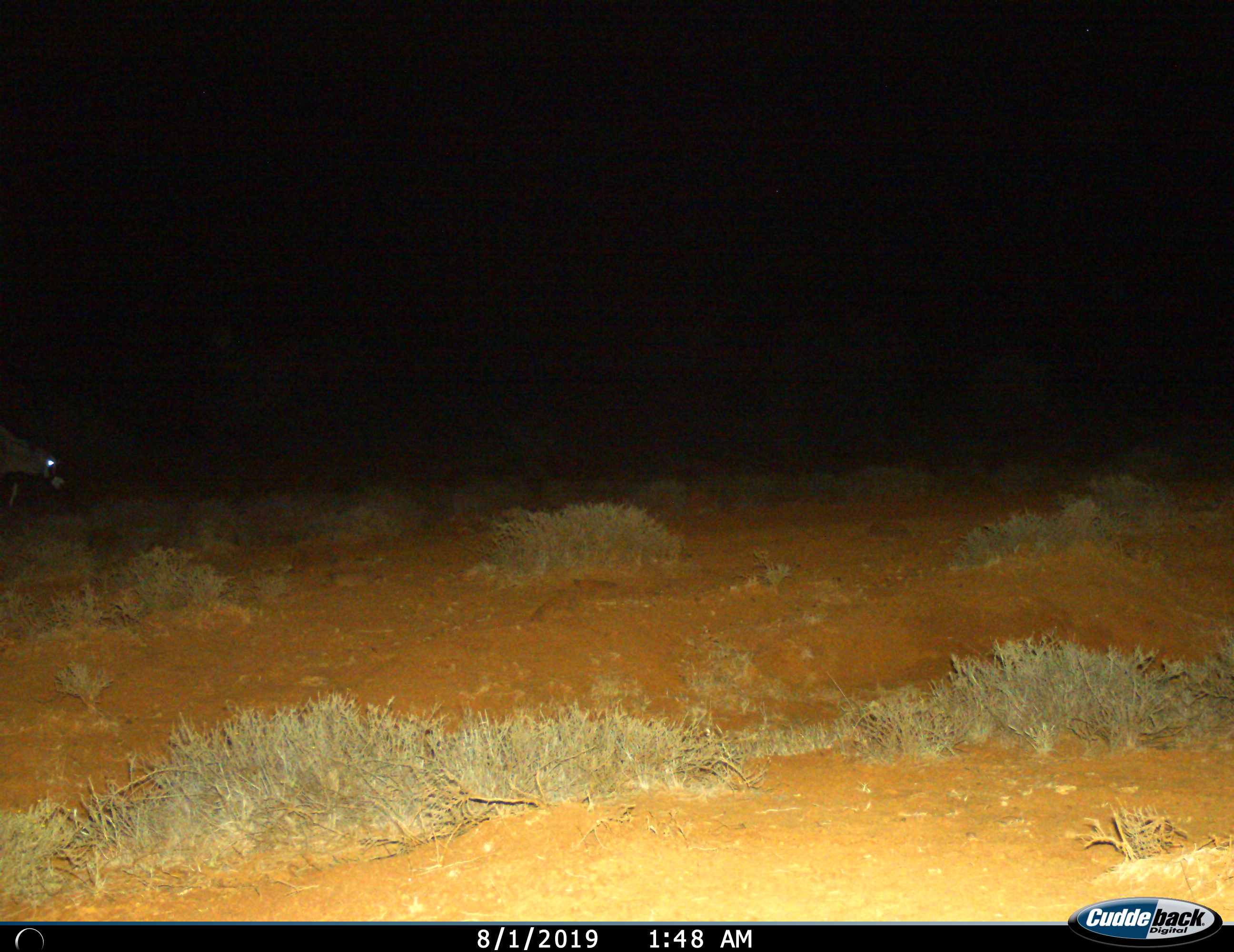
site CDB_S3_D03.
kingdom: Animalia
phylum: Chordata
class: Mammalia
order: Artiodactyla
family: Bovidae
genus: Oryx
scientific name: Oryx gazella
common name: gemsbok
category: oryx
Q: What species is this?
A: Oryx (gemsbok) (Oryx gazella).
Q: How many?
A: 1.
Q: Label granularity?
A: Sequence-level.